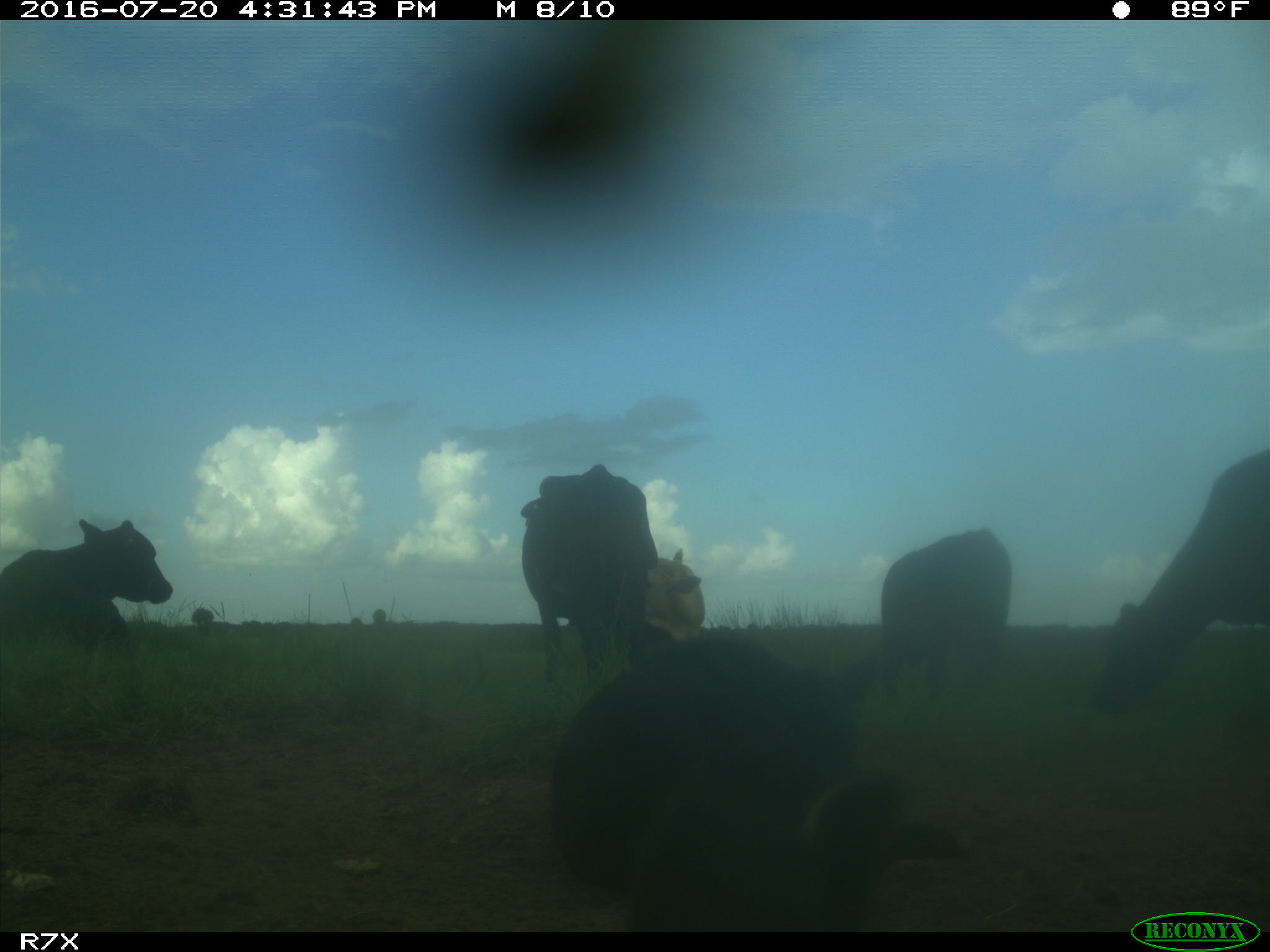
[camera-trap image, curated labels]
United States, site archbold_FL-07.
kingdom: Animalia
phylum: Chordata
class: Mammalia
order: Artiodactyla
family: Bovidae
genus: Bos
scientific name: Bos taurus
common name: domestic cow